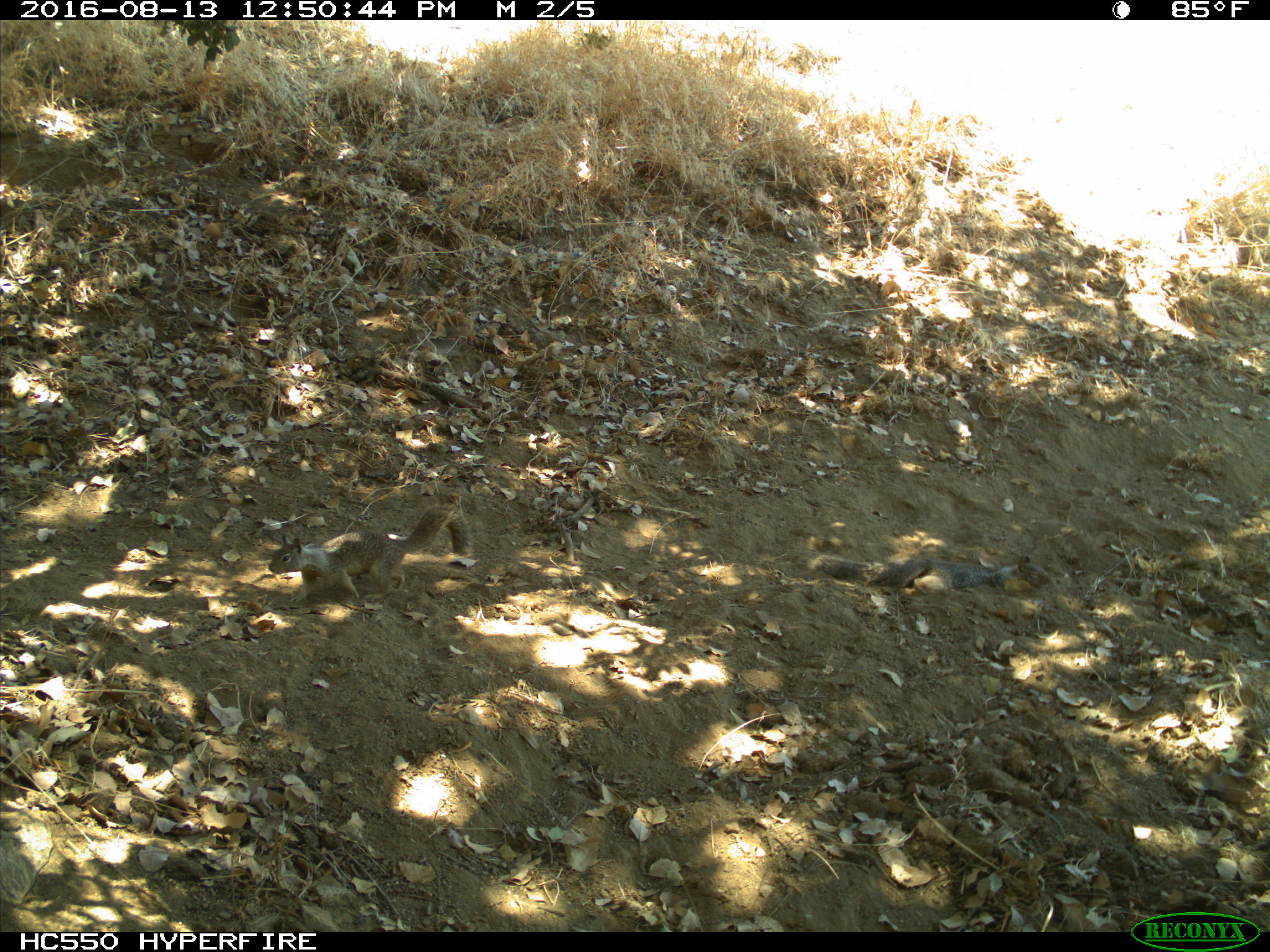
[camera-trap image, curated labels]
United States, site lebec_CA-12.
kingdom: Animalia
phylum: Chordata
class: Mammalia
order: Rodentia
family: Sciuridae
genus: Otospermophilus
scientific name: Otospermophilus beecheyi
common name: california ground squirrel